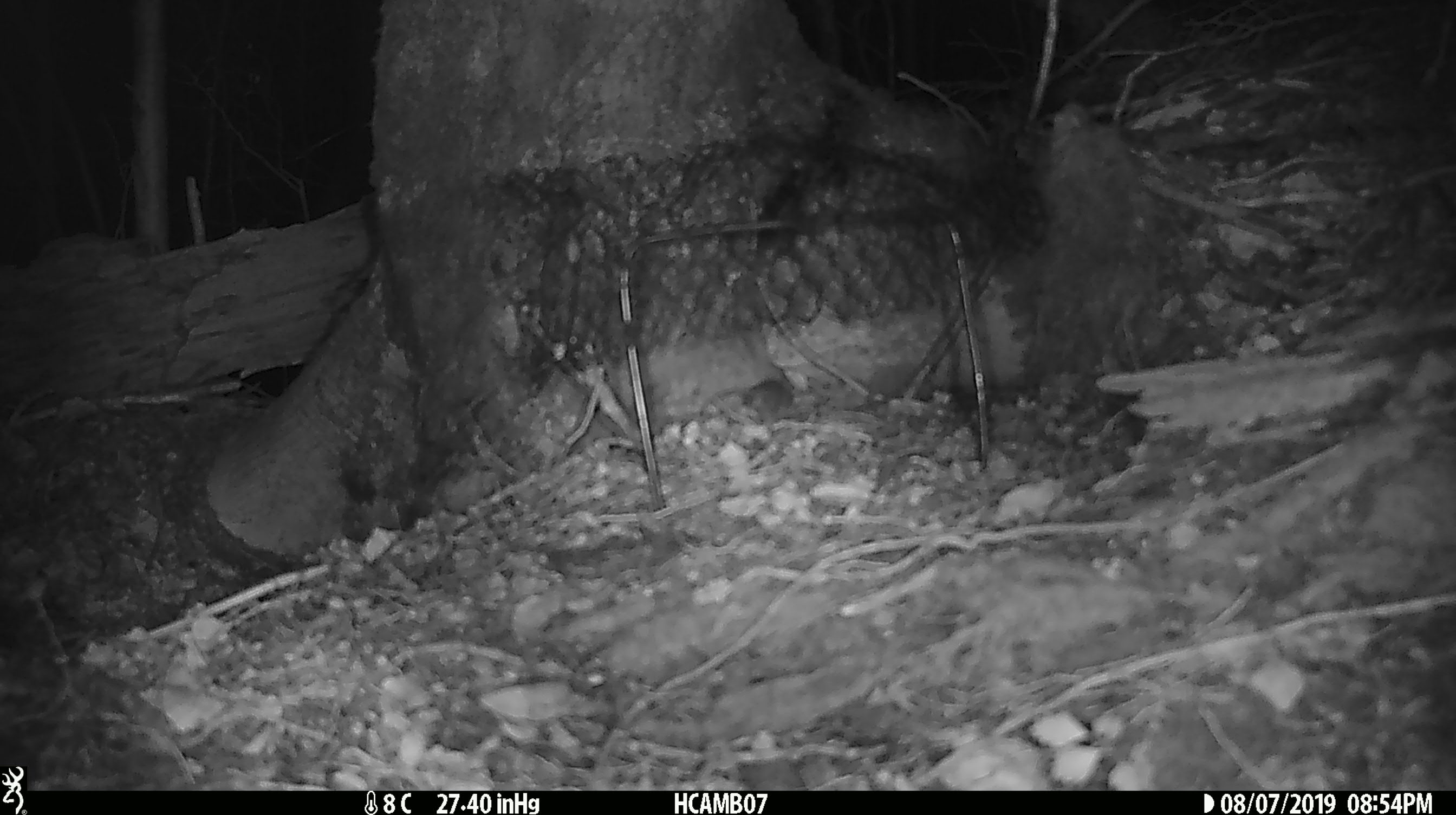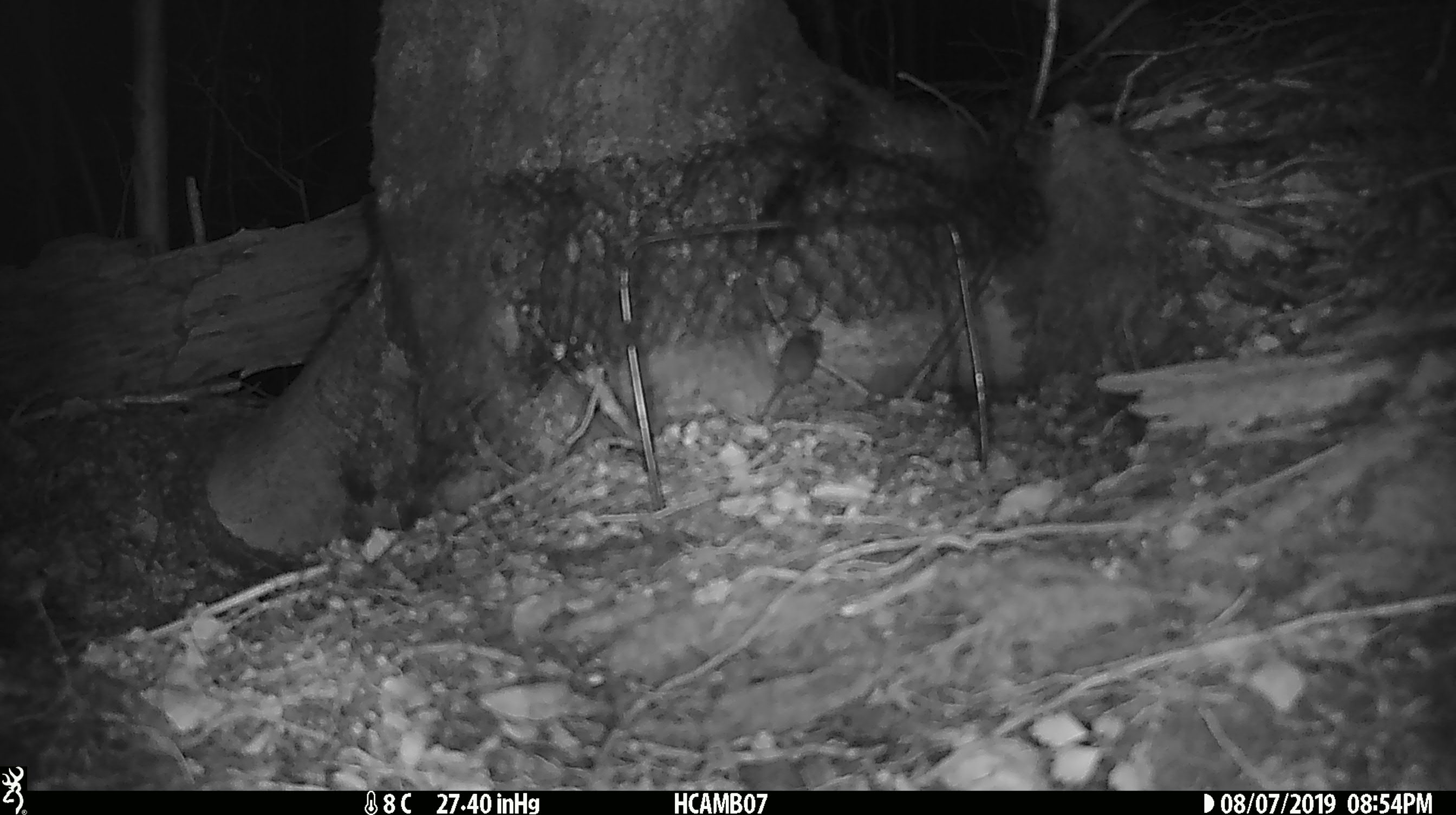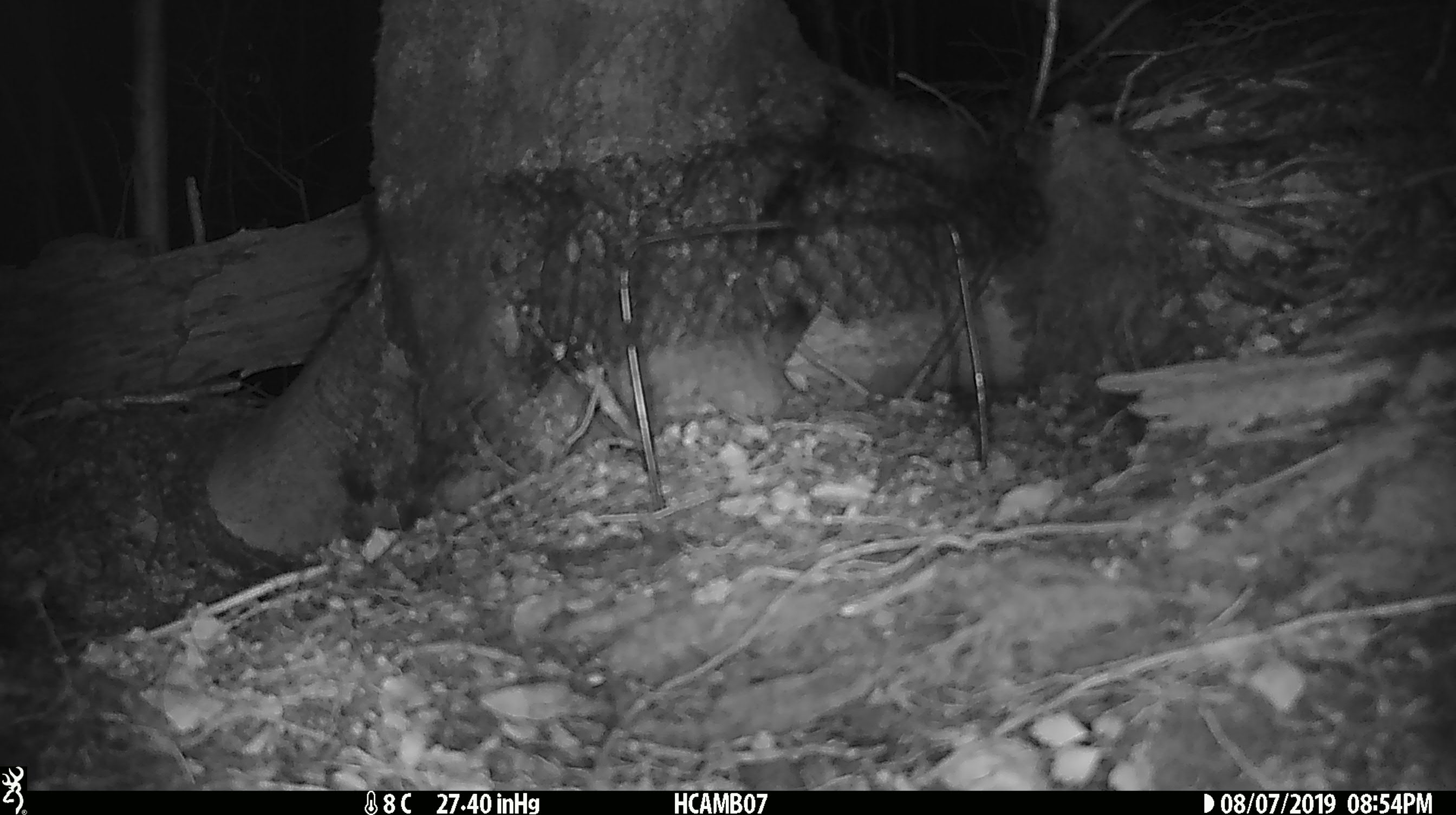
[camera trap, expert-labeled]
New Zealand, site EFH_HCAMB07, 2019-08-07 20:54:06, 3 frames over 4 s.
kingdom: Animalia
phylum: Chordata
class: Mammalia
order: Rodentia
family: Muridae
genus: Mus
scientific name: Mus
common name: mouse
Mouse (Mus).